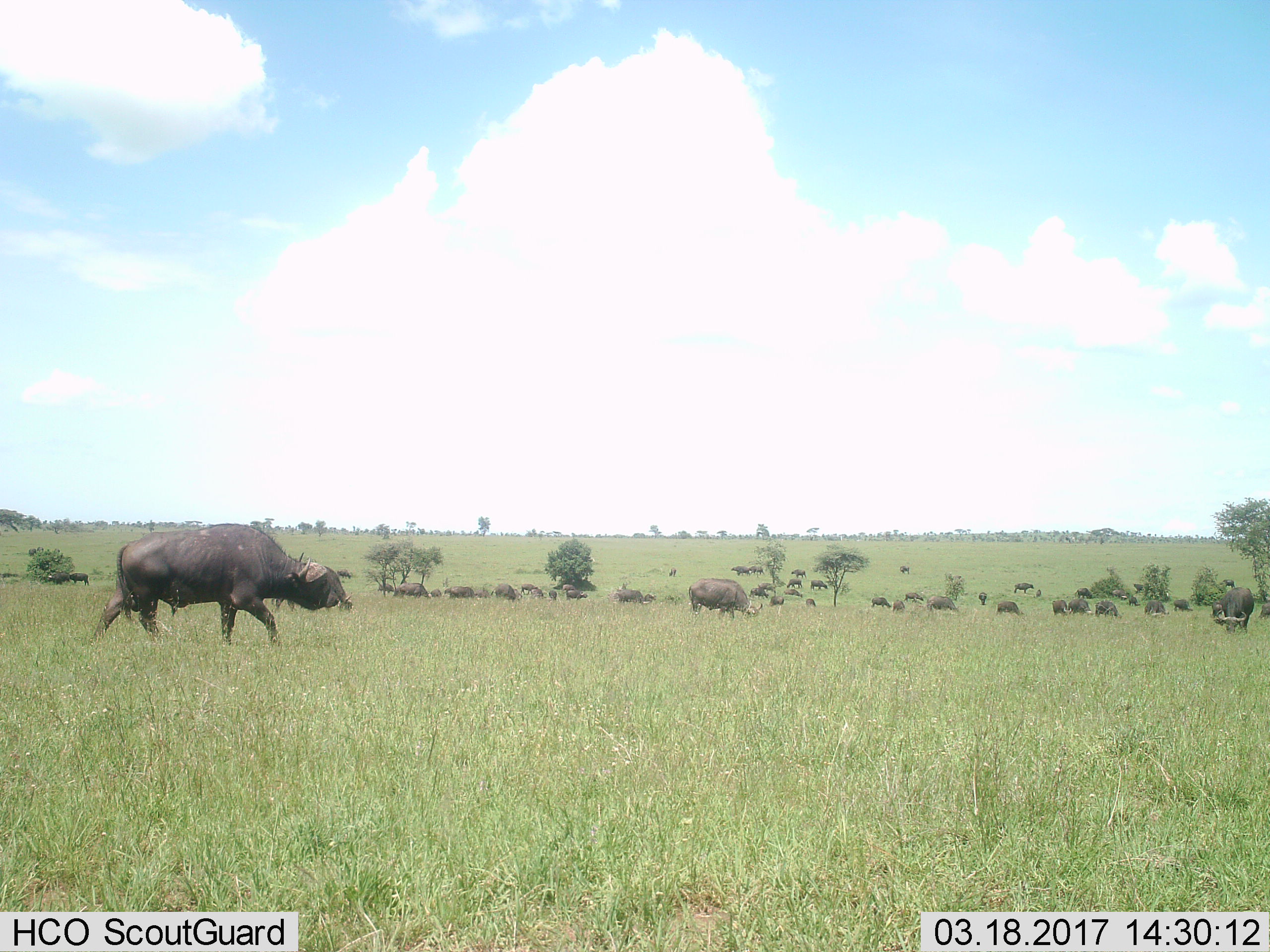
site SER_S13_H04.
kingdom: Animalia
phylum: Chordata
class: Mammalia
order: Artiodactyla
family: Bovidae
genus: Syncerus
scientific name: Syncerus caffer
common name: african buffalo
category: buffalo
Buffalo (african buffalo) (Syncerus caffer), count 11-50. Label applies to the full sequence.